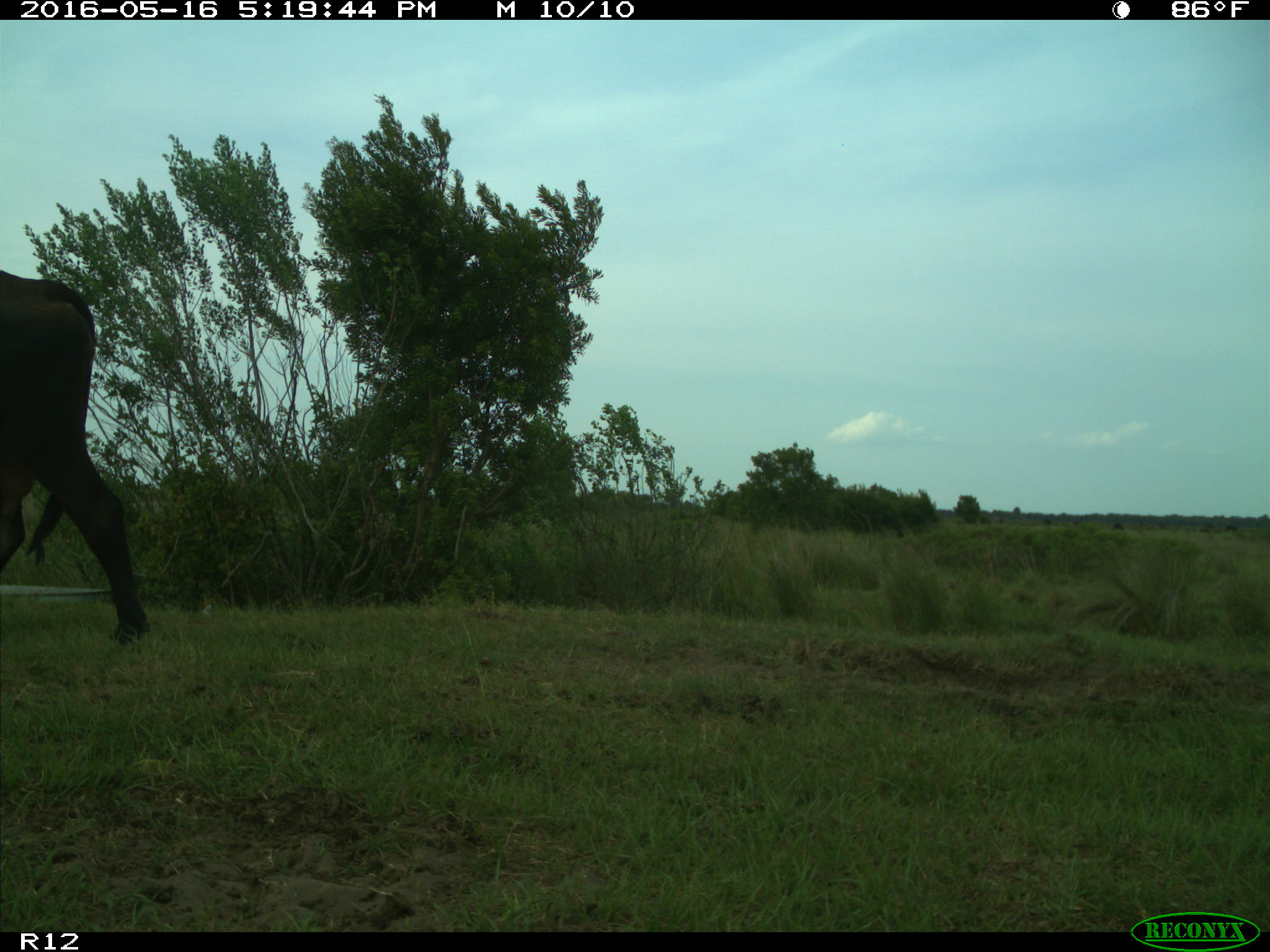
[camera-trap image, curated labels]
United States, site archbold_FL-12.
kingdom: Animalia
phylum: Chordata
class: Mammalia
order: Artiodactyla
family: Bovidae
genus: Bos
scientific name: Bos taurus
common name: domestic cow